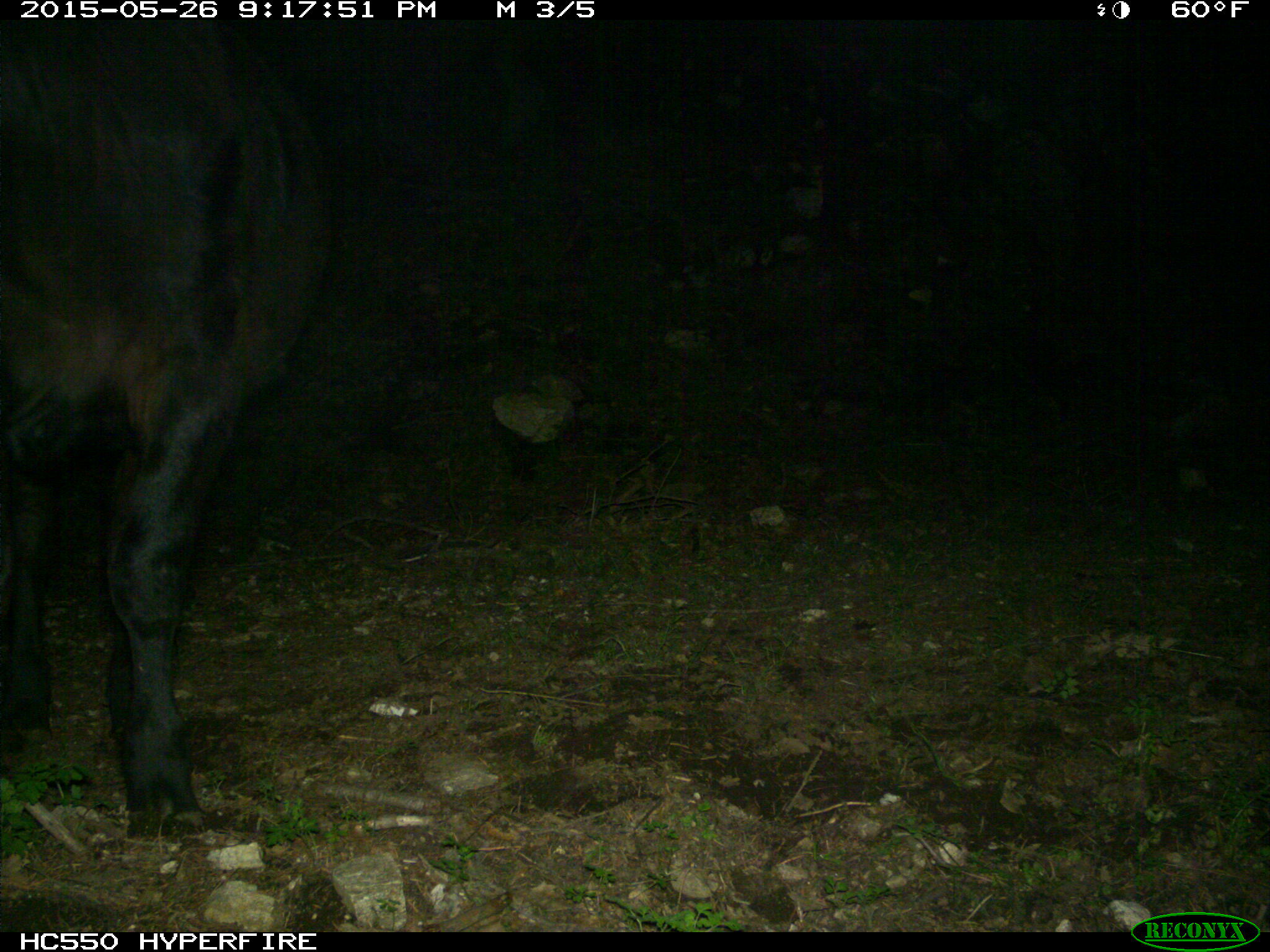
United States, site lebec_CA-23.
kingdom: Animalia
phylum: Chordata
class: Mammalia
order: Artiodactyla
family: Bovidae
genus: Bos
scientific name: Bos taurus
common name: domestic cow